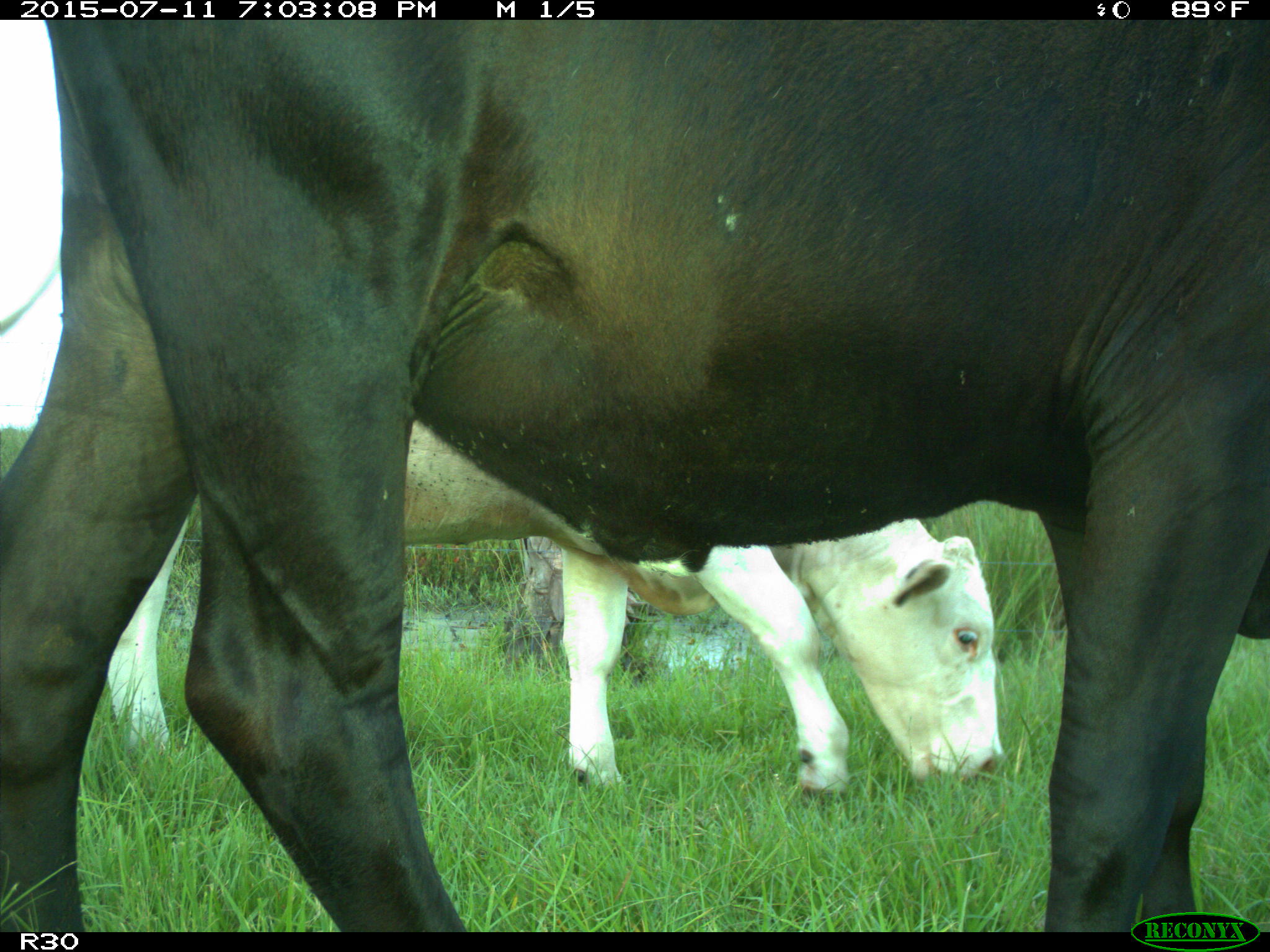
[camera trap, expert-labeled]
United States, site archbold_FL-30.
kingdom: Animalia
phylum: Chordata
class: Mammalia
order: Artiodactyla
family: Bovidae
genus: Bos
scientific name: Bos taurus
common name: domestic cow